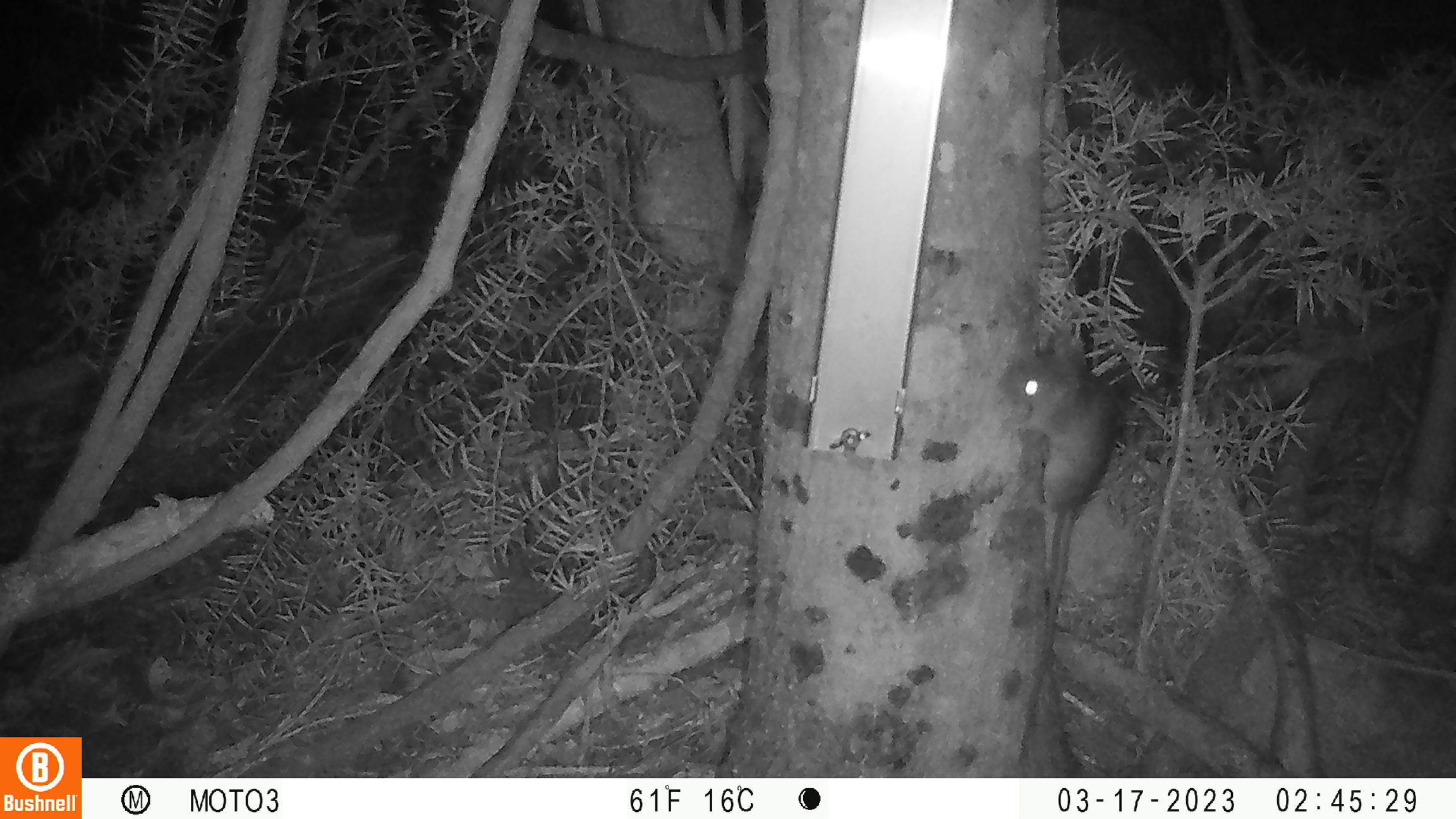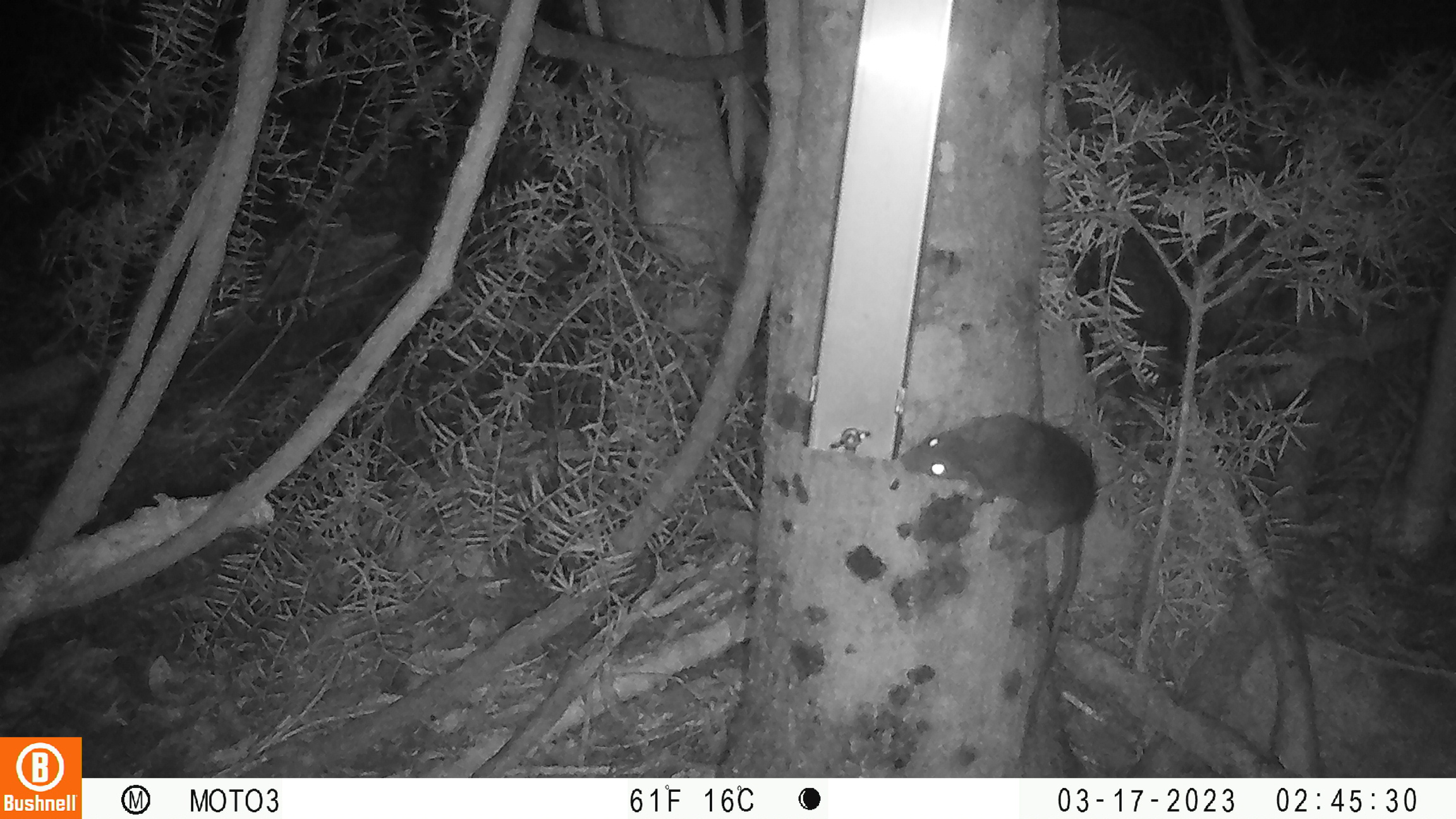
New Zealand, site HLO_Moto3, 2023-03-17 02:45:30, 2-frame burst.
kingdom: Animalia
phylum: Chordata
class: Mammalia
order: Rodentia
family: Muridae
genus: Rattus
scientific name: Rattus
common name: rat